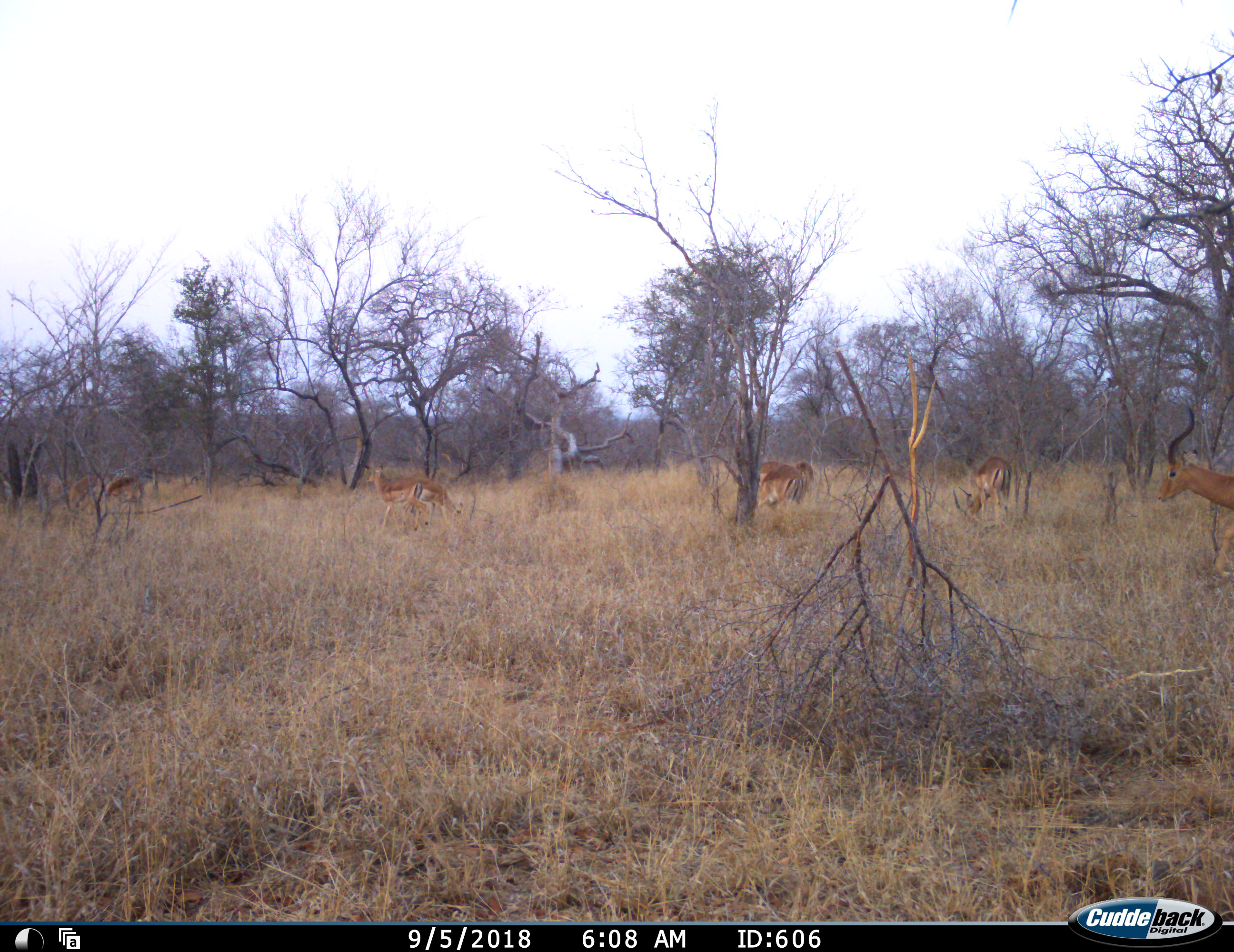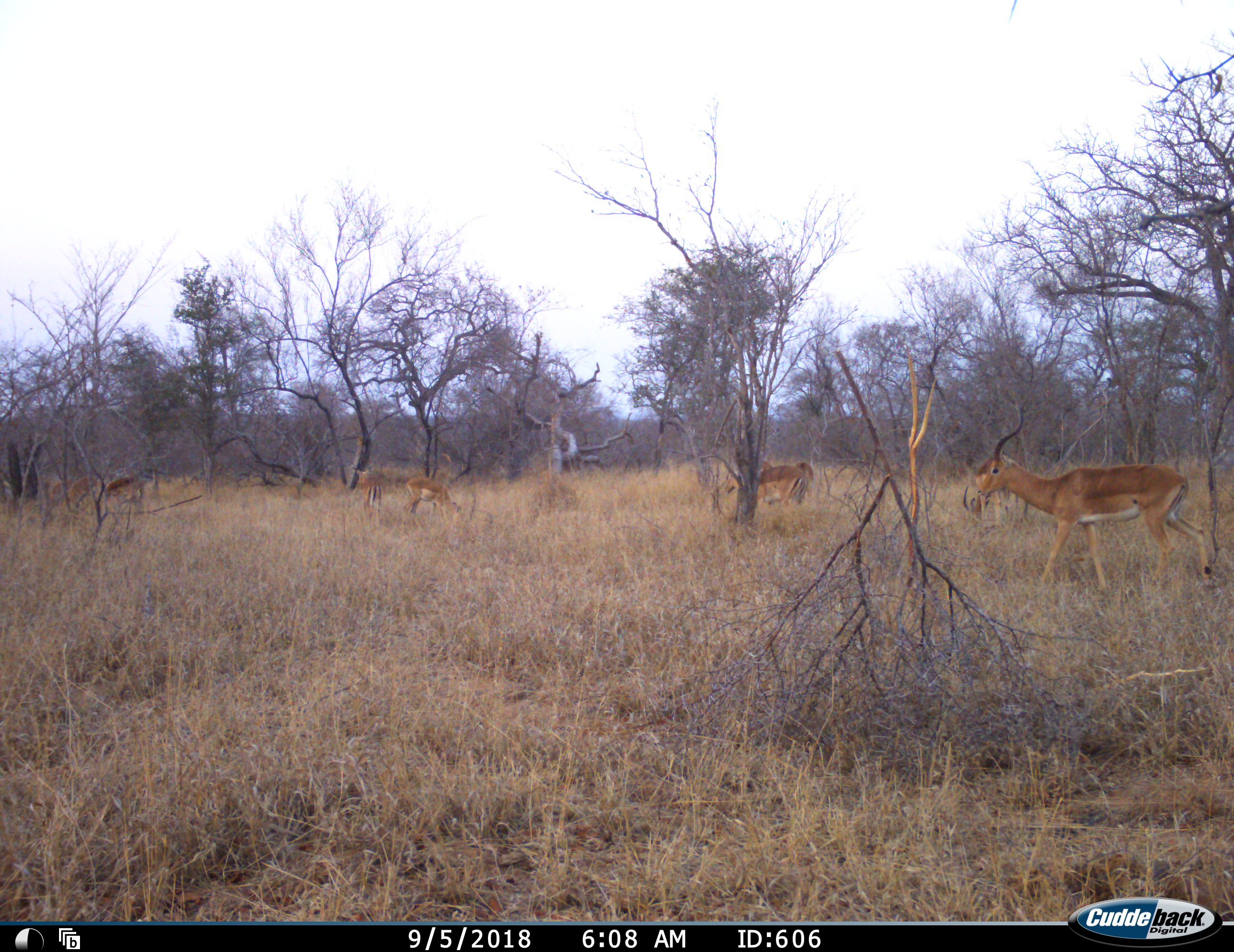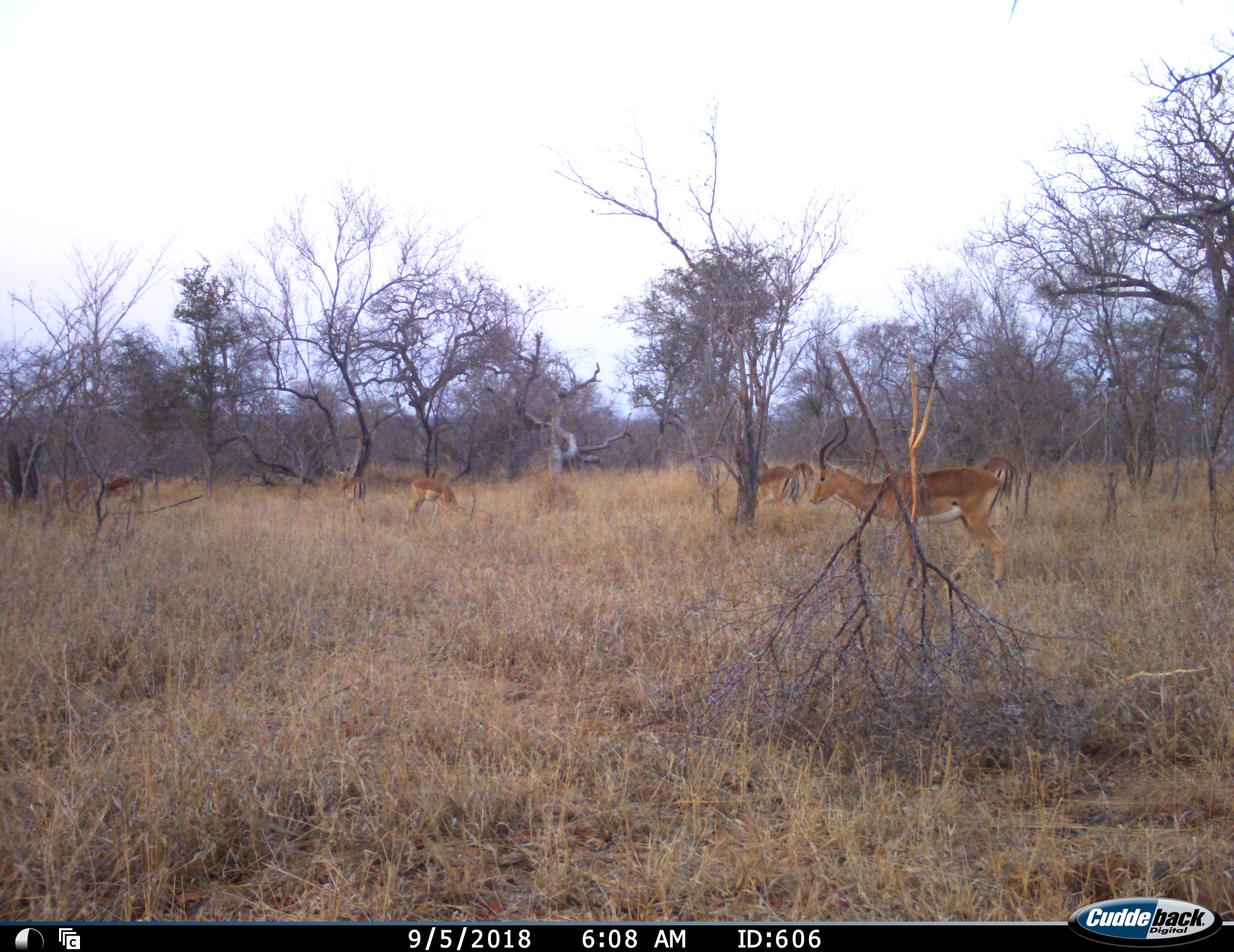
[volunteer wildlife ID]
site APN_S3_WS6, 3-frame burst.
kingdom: Animalia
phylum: Chordata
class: Mammalia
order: Artiodactyla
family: Bovidae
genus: Aepyceros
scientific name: Aepyceros melampus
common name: impala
Impala (Aepyceros melampus), count 9. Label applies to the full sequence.